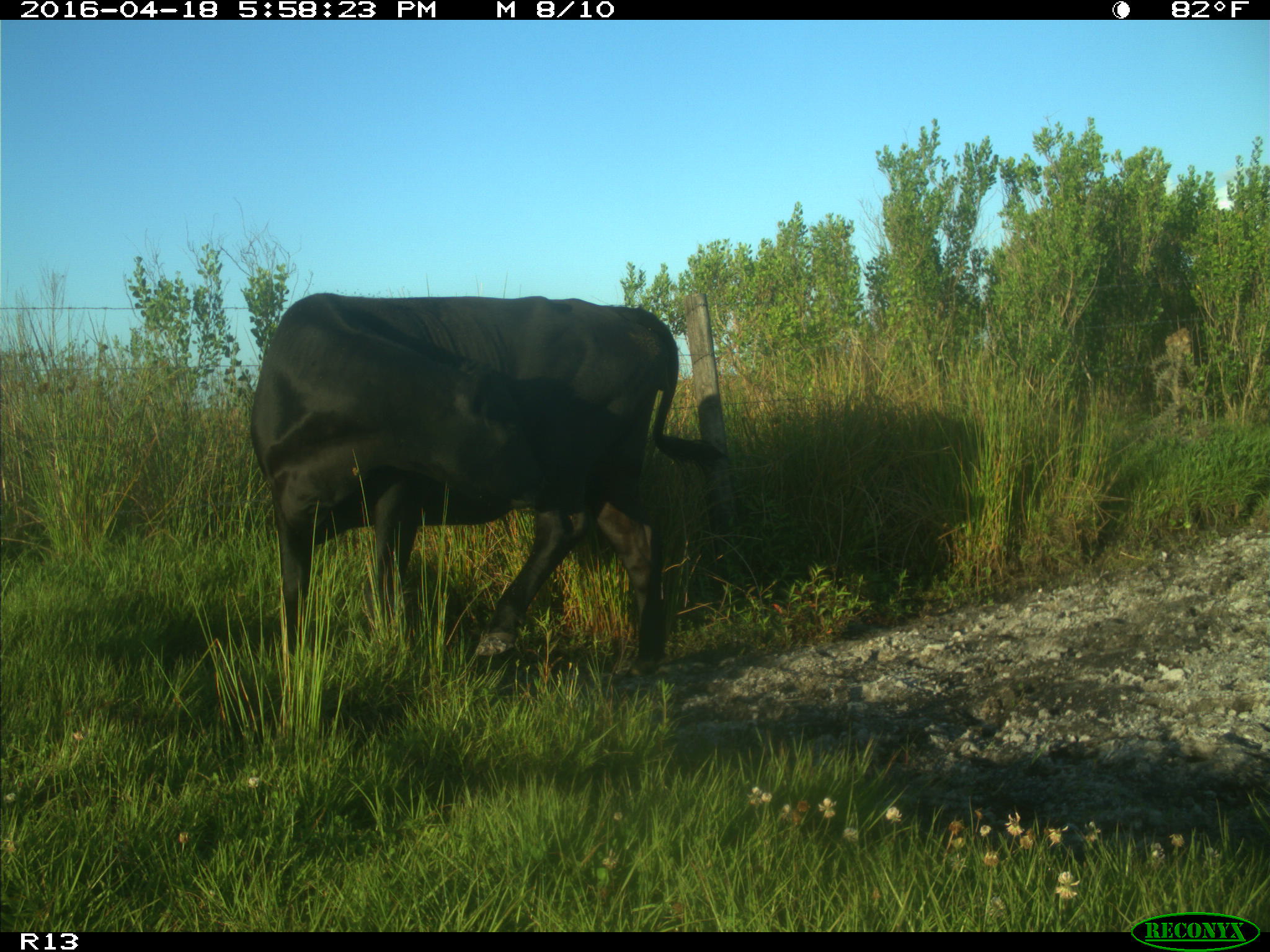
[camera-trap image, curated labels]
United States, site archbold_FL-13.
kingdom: Animalia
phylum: Chordata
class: Mammalia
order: Artiodactyla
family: Bovidae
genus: Bos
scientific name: Bos taurus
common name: domestic cow